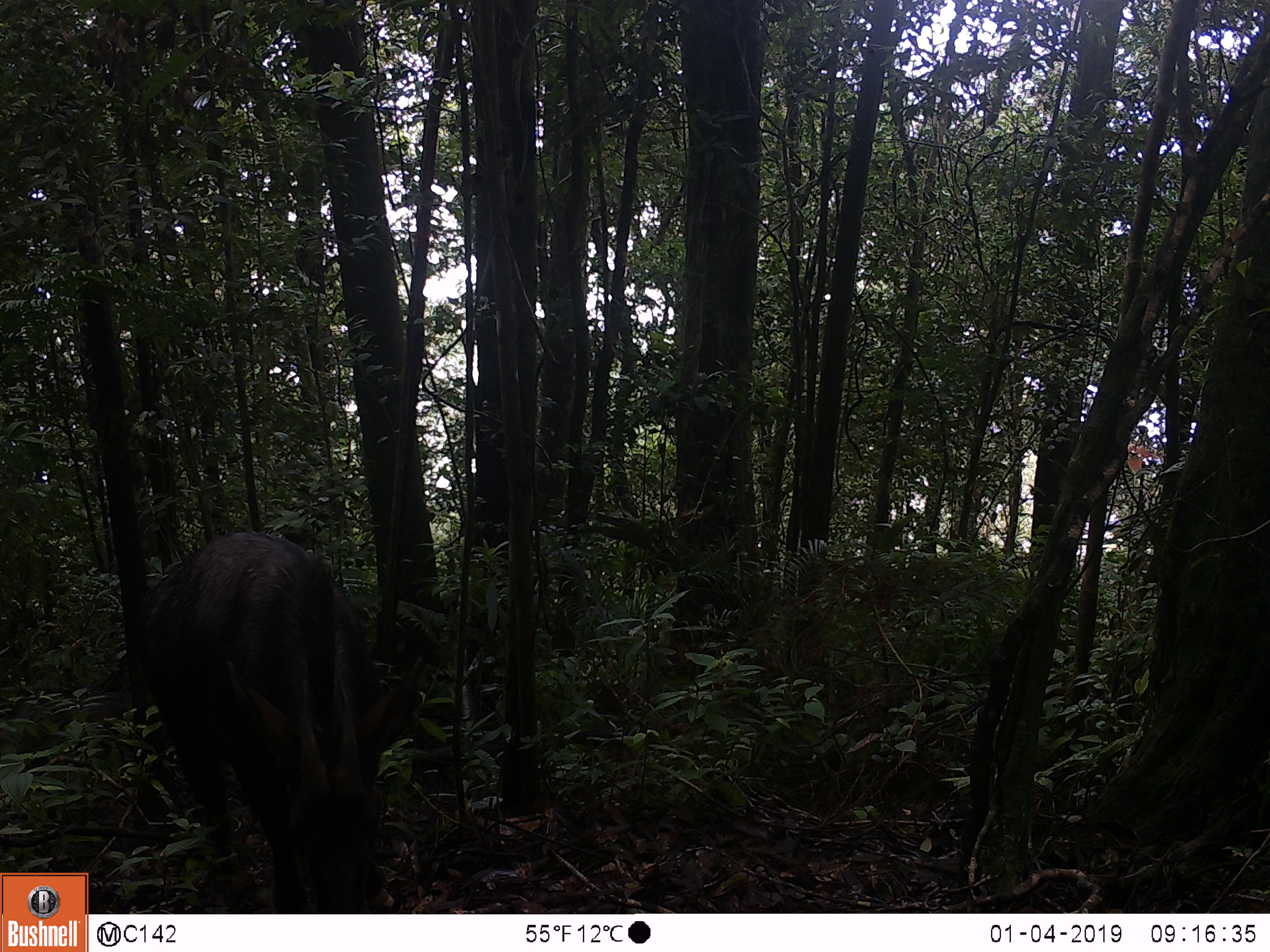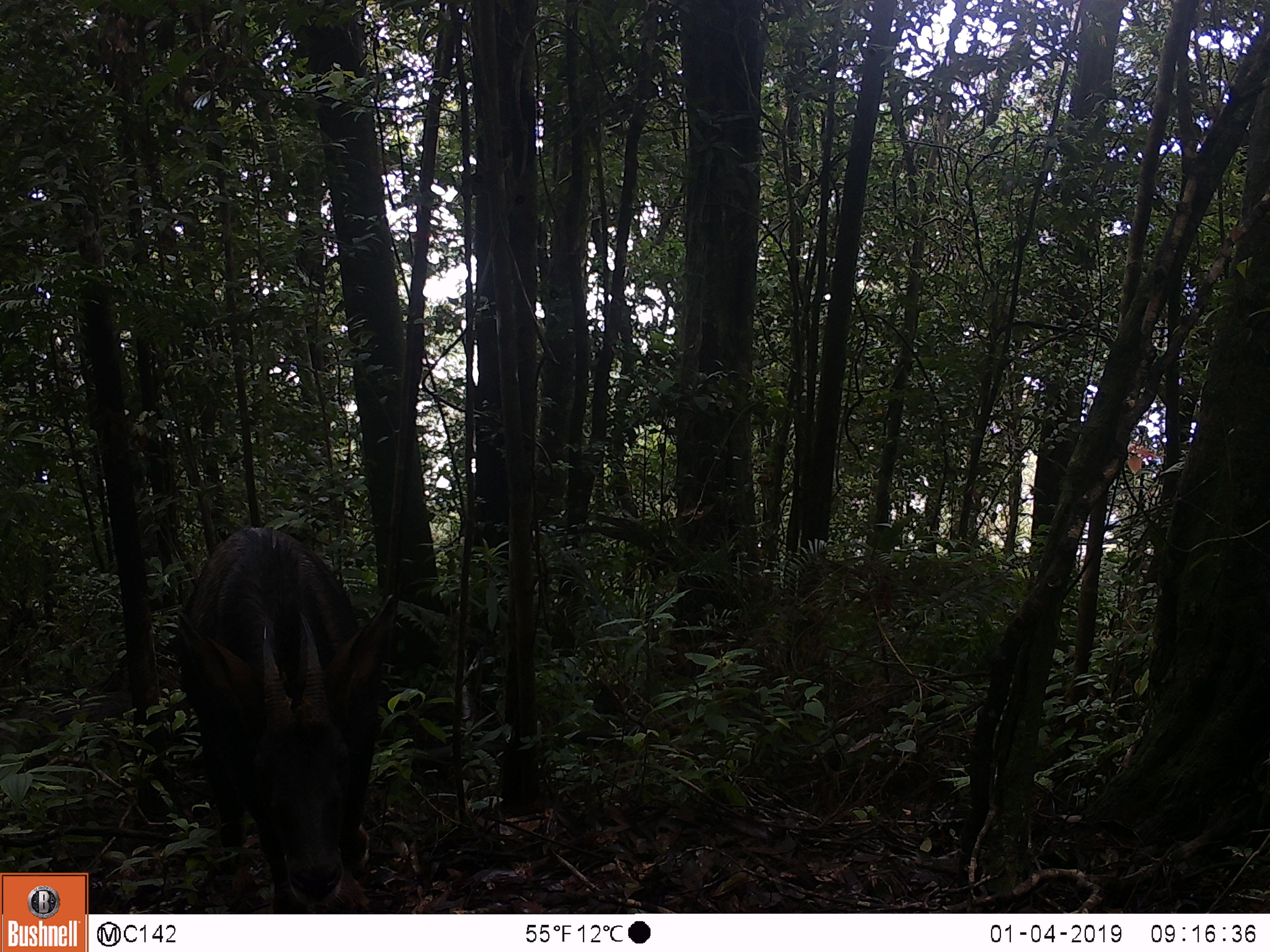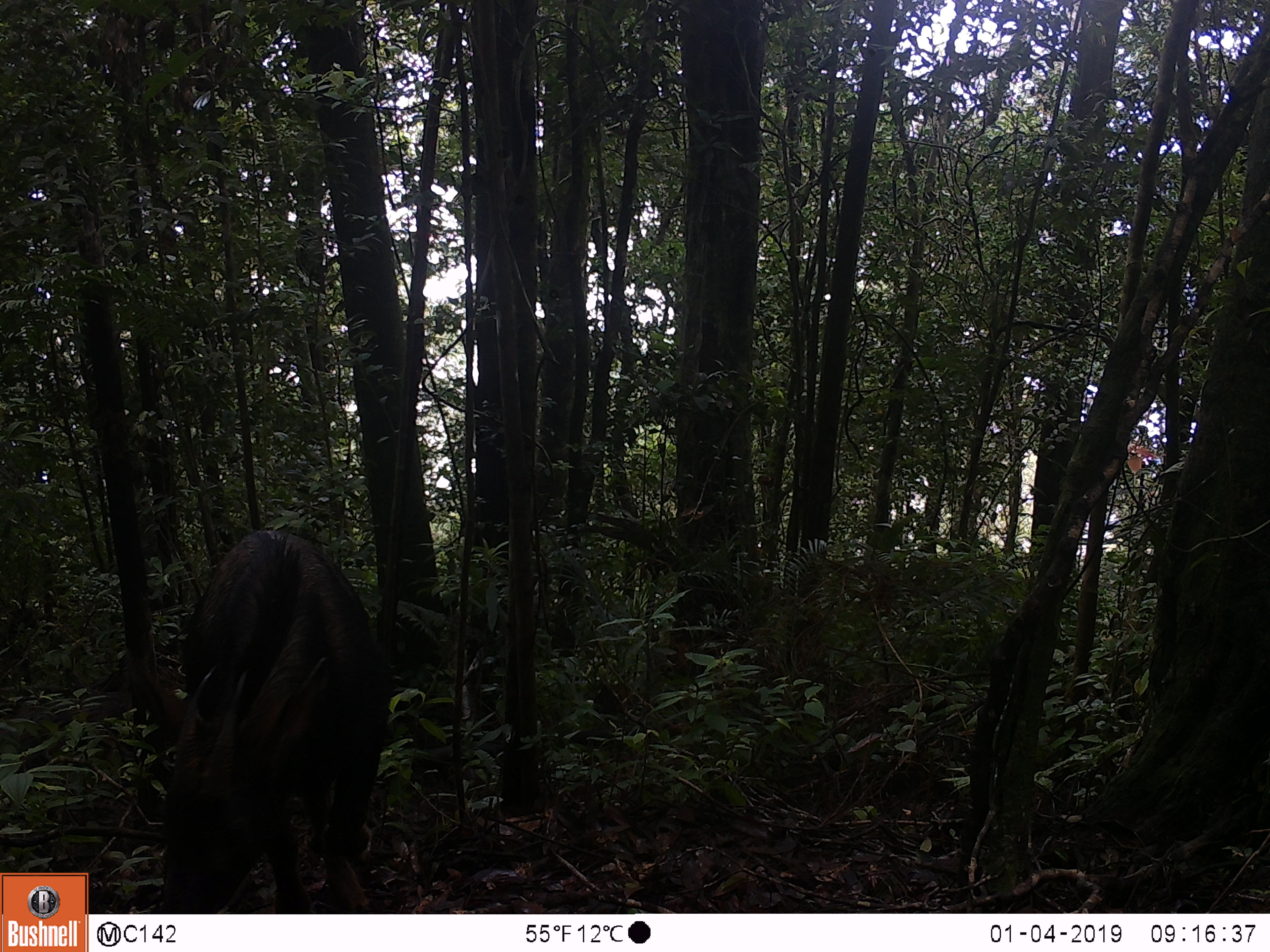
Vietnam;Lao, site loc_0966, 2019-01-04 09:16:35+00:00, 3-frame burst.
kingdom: Animalia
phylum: Chordata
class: Mammalia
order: Artiodactyla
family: Bovidae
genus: Capricornis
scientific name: Capricornis sumatraensis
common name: chinese serow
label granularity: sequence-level